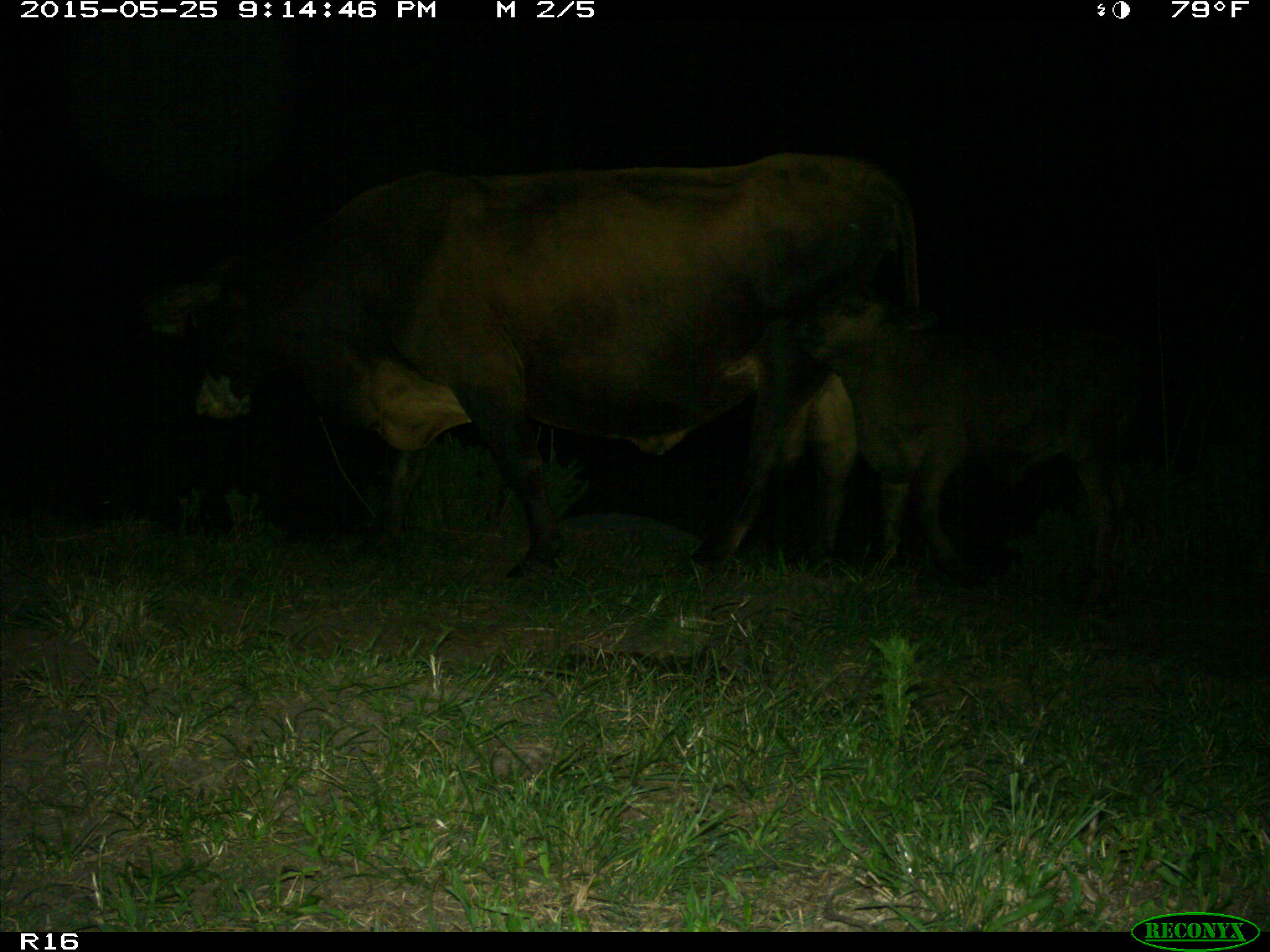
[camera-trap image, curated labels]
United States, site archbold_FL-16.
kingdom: Animalia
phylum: Chordata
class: Mammalia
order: Artiodactyla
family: Bovidae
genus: Bos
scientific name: Bos taurus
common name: domestic cow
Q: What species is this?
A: Bos taurus (domestic cow).